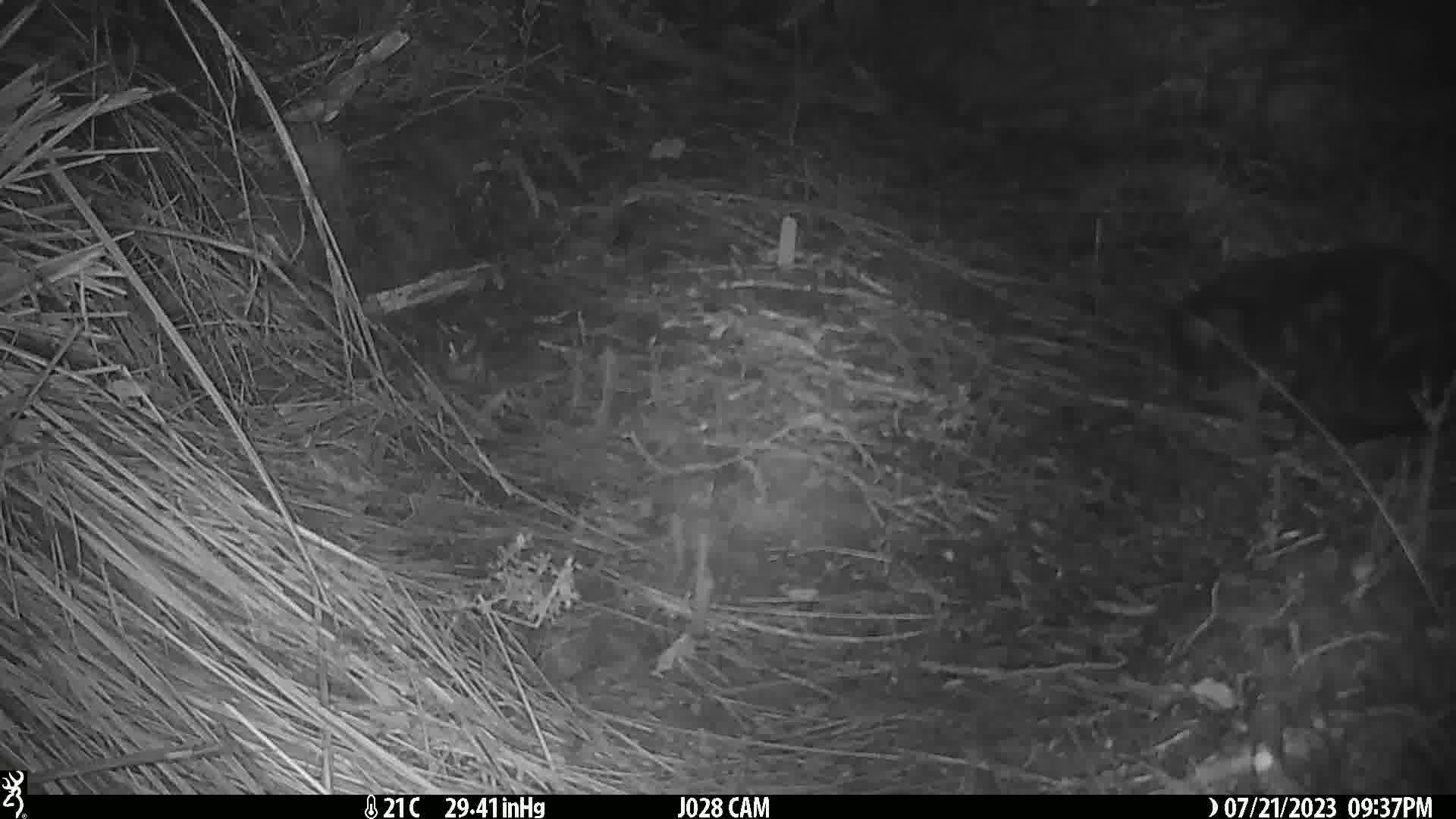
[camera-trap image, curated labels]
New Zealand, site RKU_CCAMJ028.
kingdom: Animalia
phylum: Chordata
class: Mammalia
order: Carnivora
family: Felidae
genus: Felis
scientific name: Felis catus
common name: domestic cat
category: cat